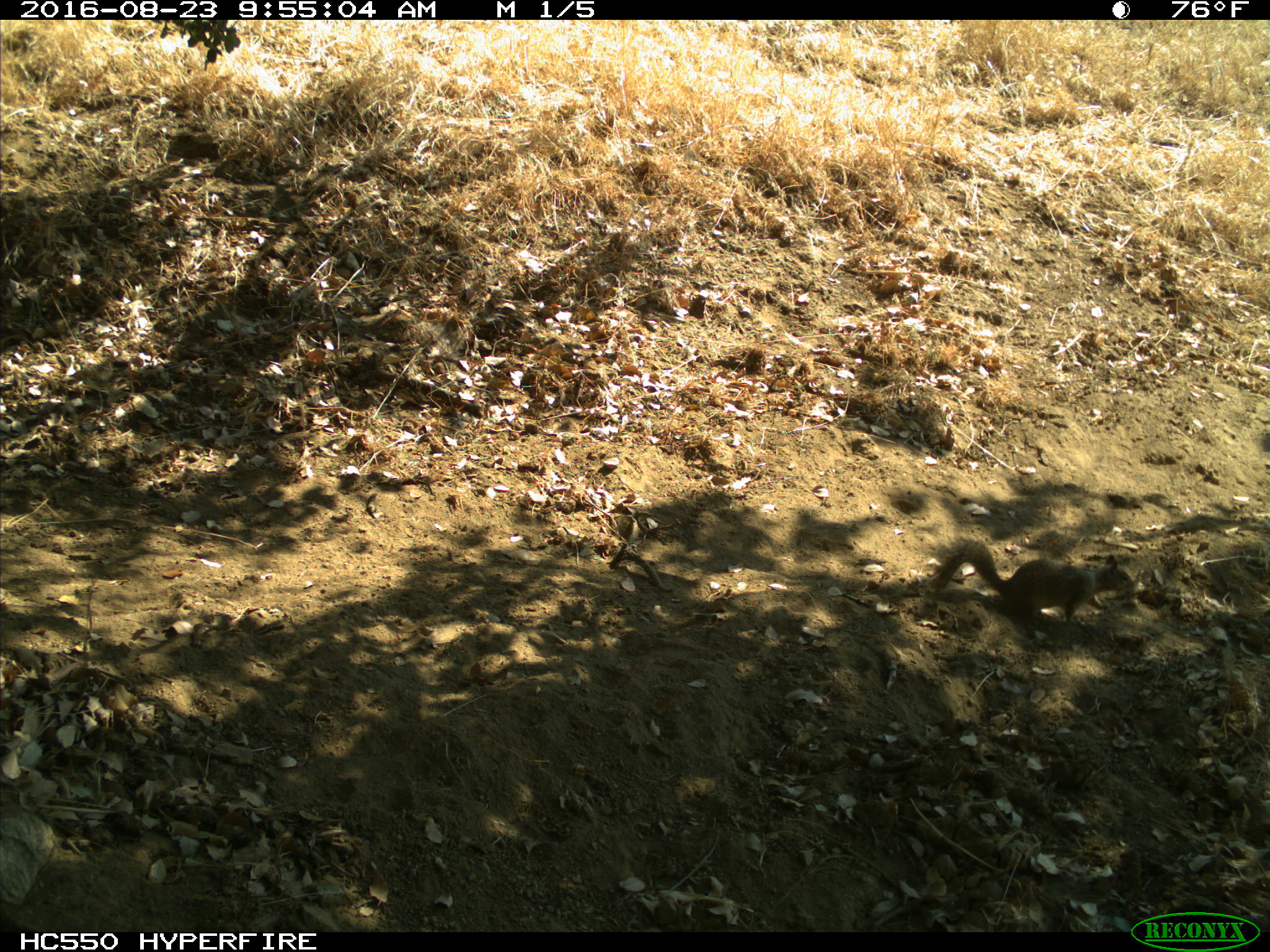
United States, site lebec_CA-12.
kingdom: Animalia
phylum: Chordata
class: Mammalia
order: Rodentia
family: Sciuridae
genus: Otospermophilus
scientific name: Otospermophilus beecheyi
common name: california ground squirrel